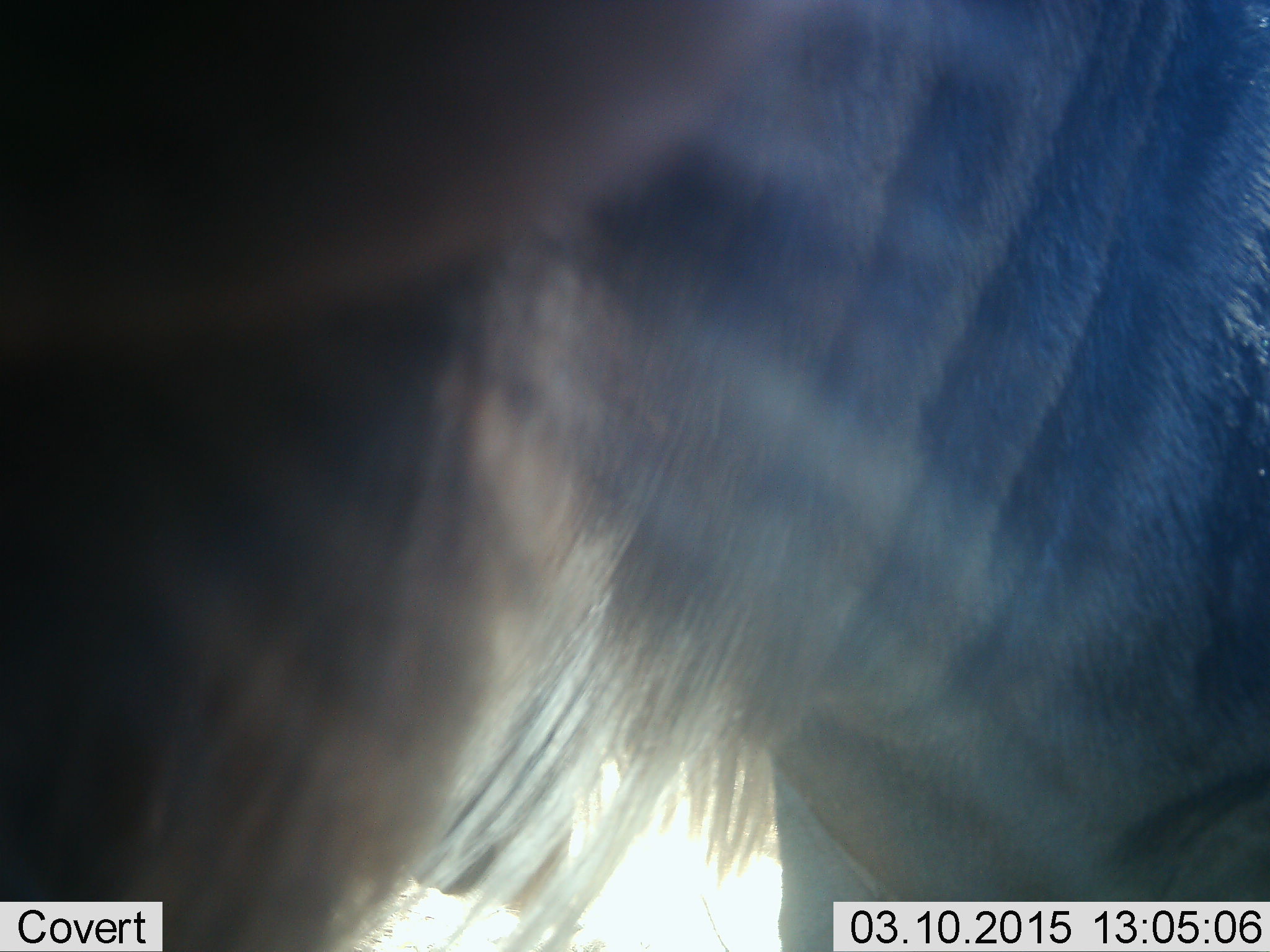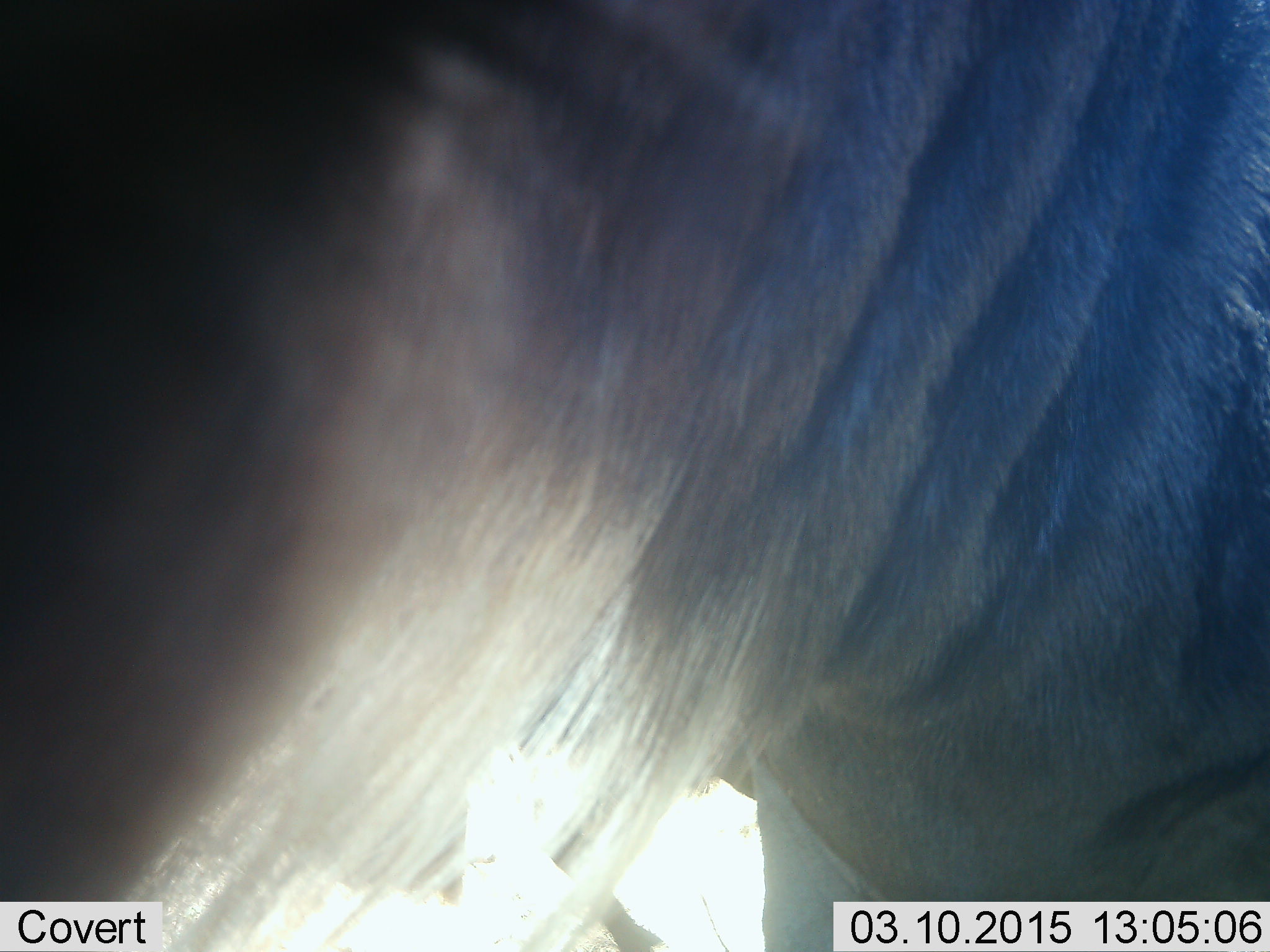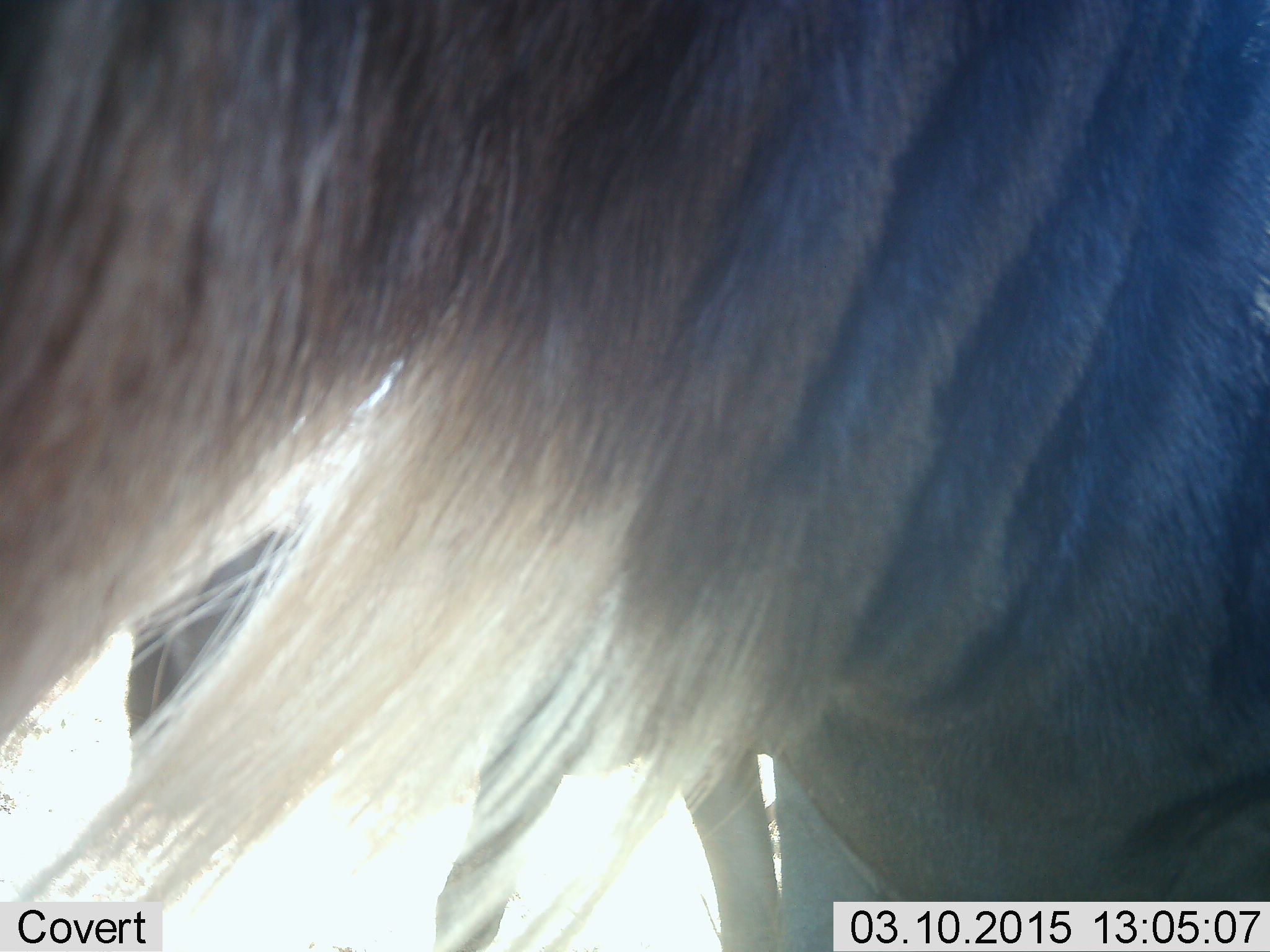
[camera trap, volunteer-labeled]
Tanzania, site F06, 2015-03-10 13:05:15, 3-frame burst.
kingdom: Animalia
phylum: Chordata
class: Mammalia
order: Artiodactyla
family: Bovidae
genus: Connochaetes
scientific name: Connochaetes taurinus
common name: blue wildebeest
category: wildebeest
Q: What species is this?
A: Wildebeest (blue wildebeest) (Connochaetes taurinus).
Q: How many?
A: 1.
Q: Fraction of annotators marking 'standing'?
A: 100%.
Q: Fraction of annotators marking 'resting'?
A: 0%.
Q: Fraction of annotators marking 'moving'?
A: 0%.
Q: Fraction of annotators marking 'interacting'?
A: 0%.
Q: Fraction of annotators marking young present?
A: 0%.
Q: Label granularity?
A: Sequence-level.